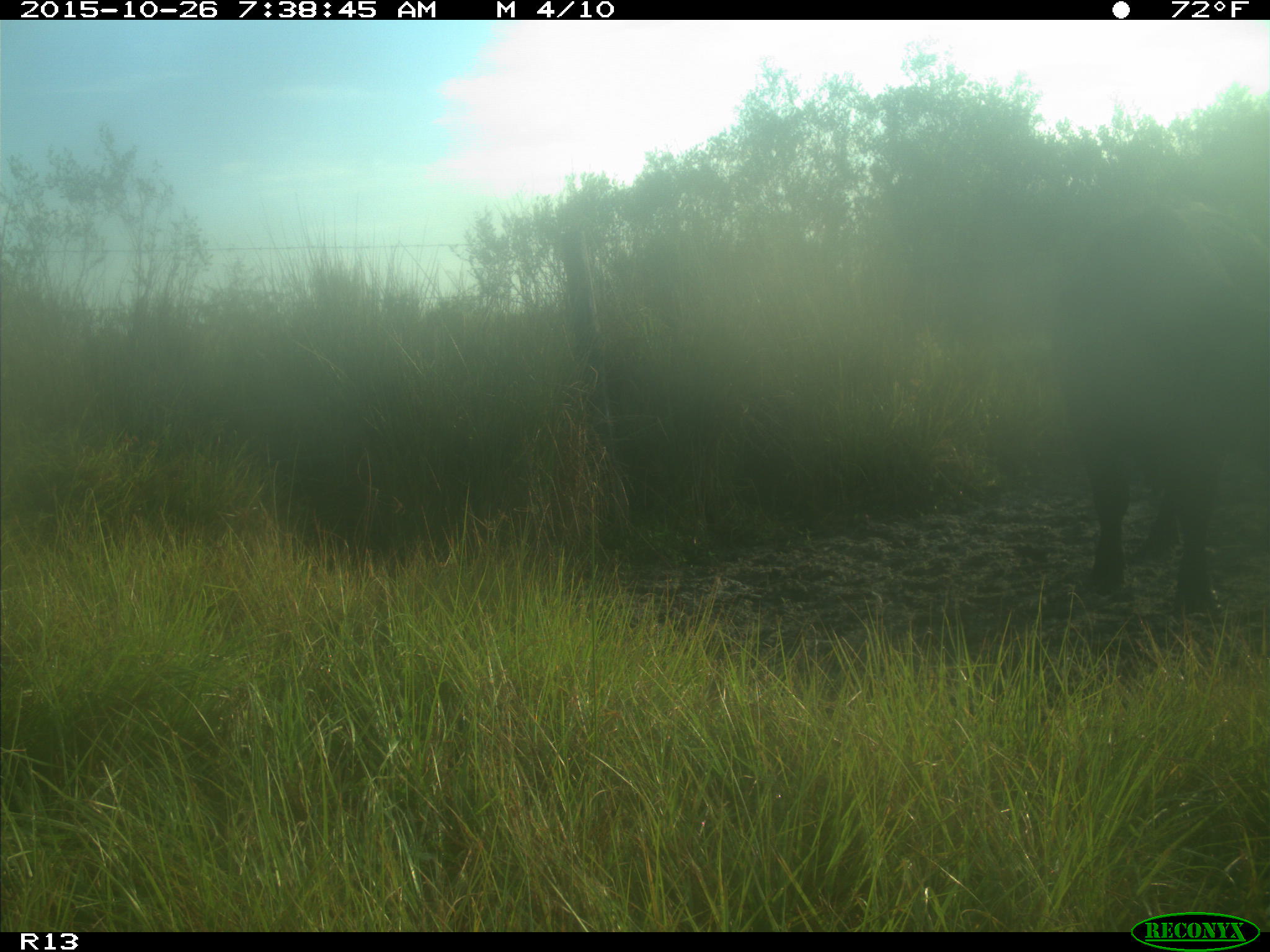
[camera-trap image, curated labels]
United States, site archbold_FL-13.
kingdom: Animalia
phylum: Chordata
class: Mammalia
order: Artiodactyla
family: Bovidae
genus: Bos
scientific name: Bos taurus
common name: domestic cow